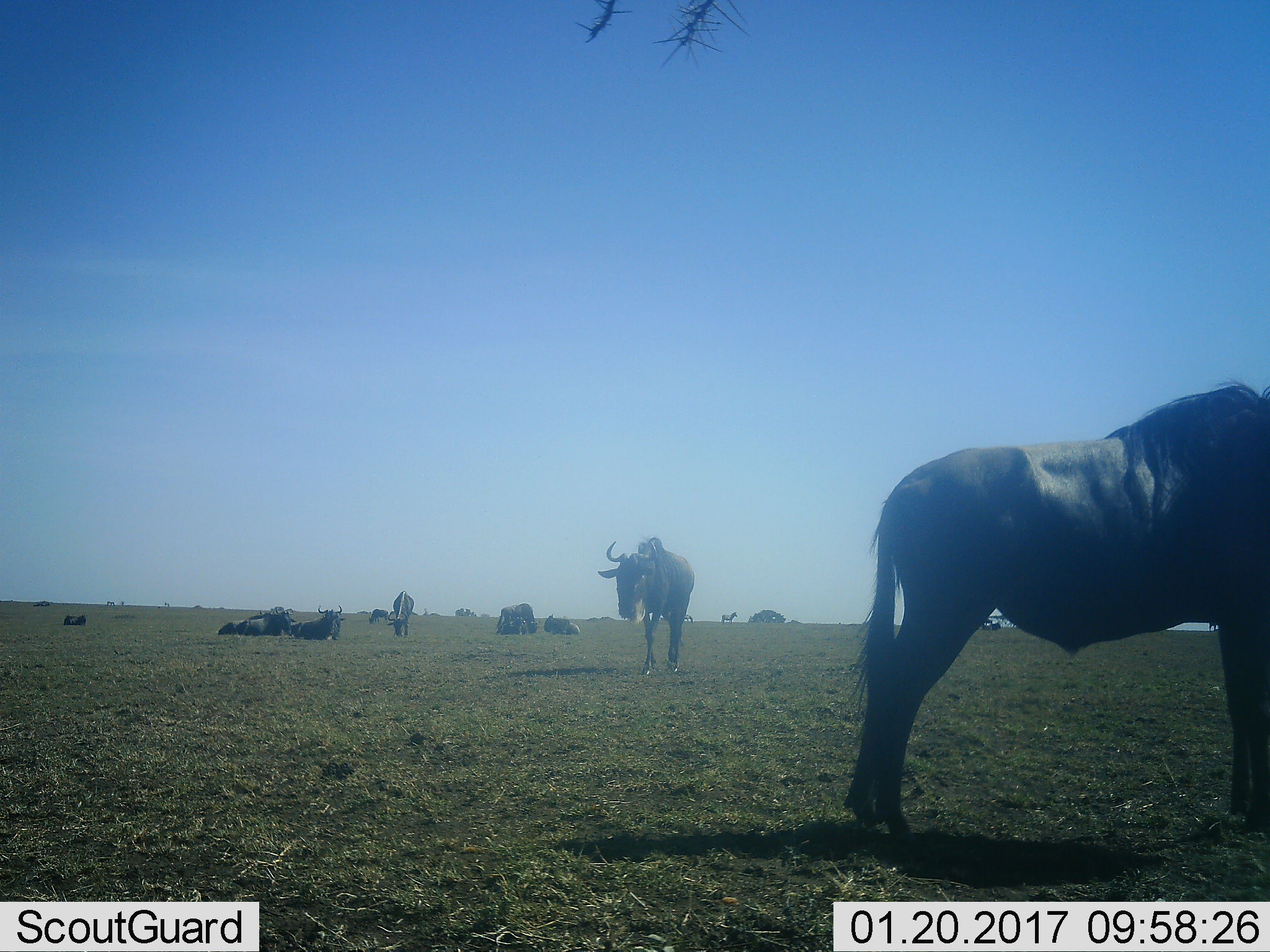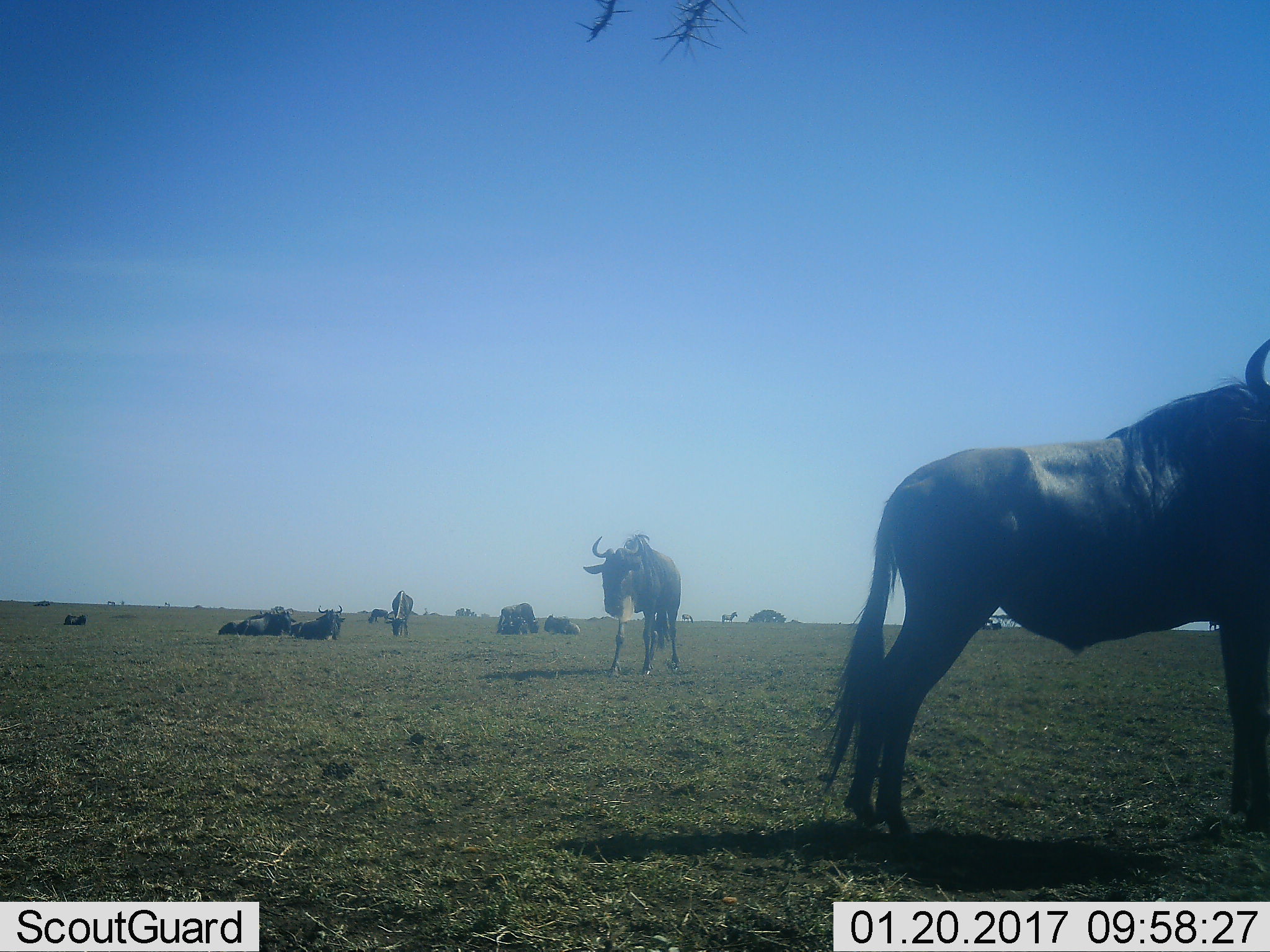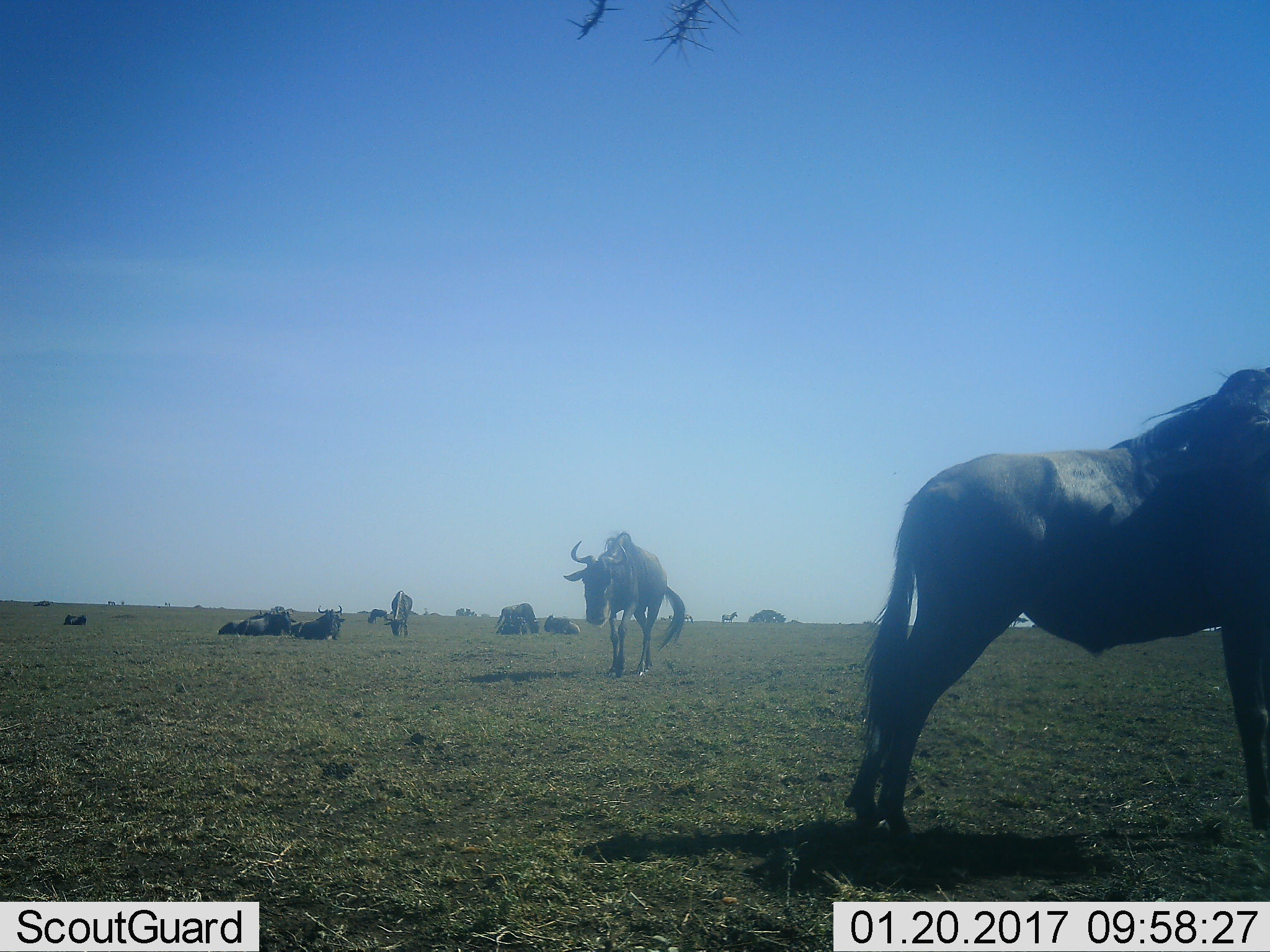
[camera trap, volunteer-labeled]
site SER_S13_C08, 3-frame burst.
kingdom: Animalia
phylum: Chordata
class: Mammalia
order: Artiodactyla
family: Bovidae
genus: Connochaetes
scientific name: Connochaetes taurinus taurinus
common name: blue wildebeest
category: wildebeestblue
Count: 10.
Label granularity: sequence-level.